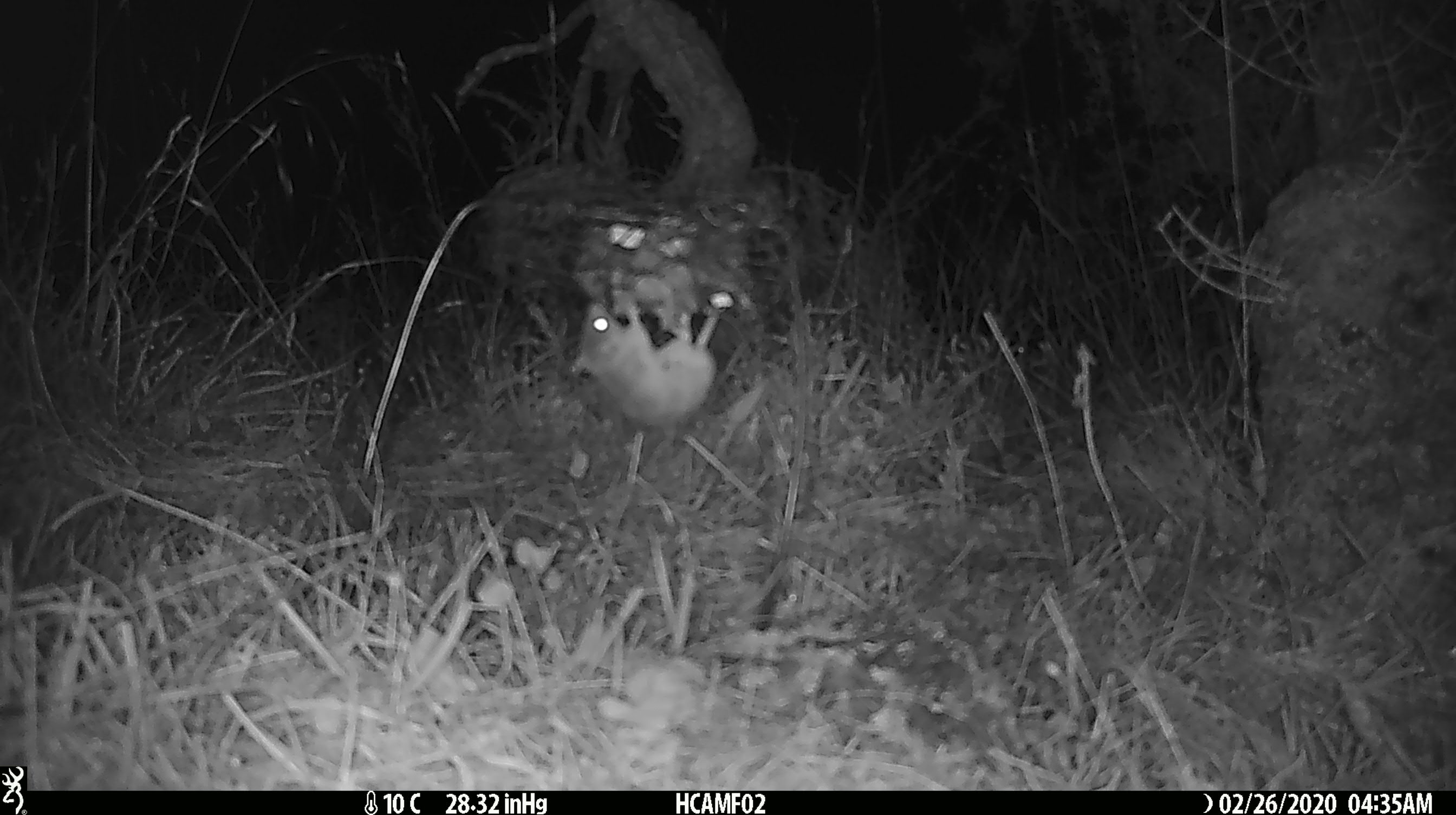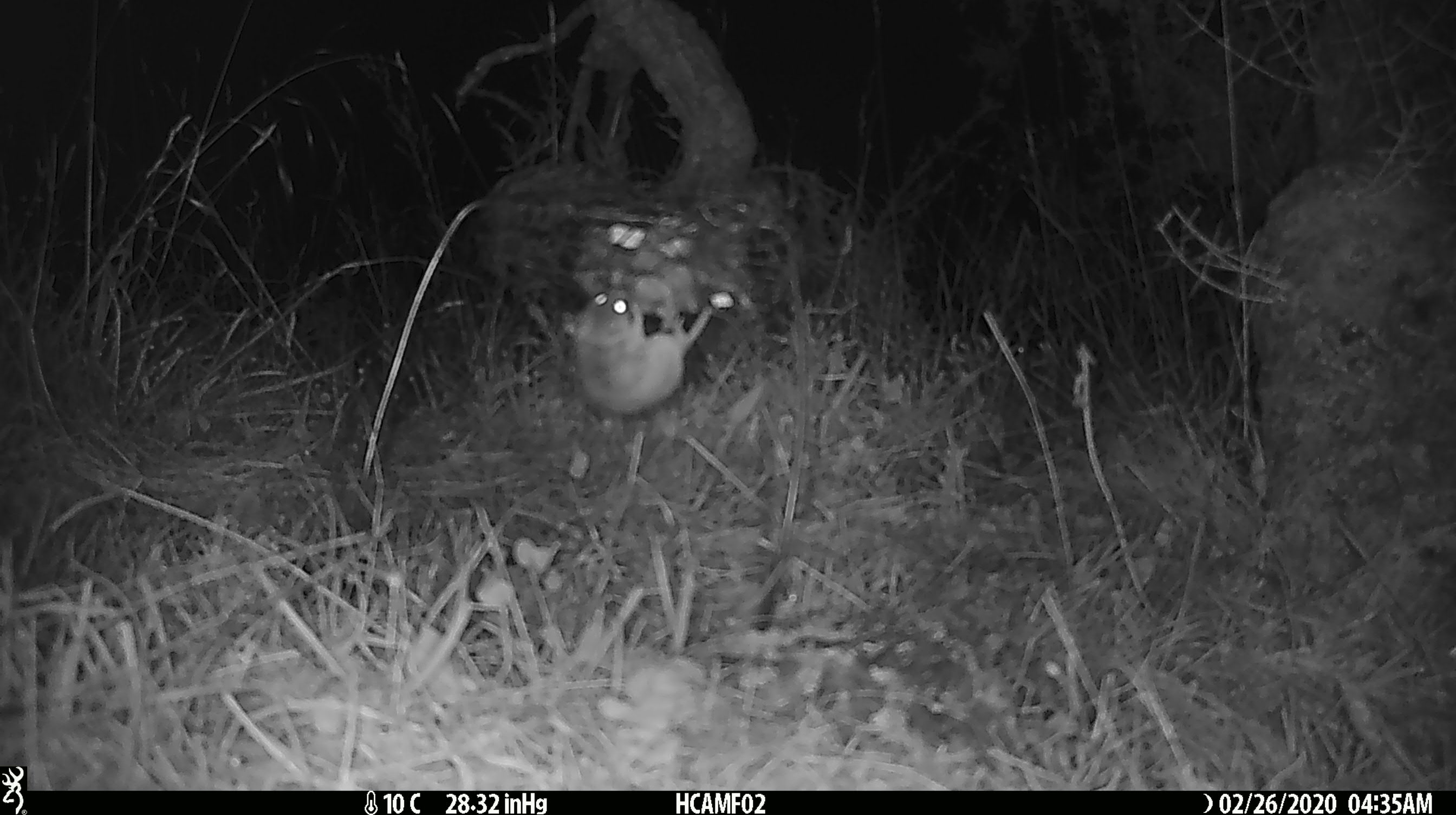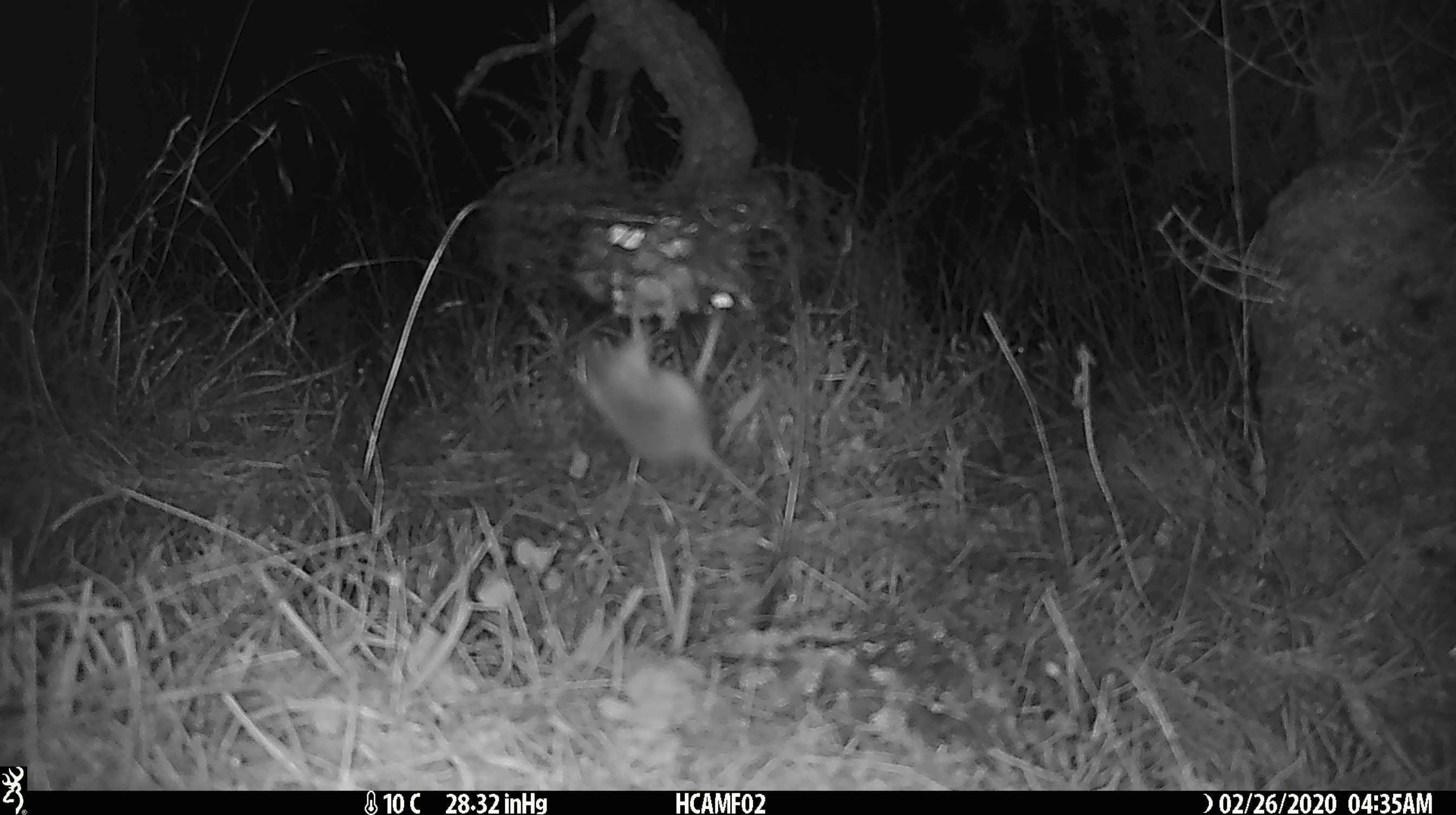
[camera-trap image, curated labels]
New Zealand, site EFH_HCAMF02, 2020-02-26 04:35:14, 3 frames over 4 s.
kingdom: Animalia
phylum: Chordata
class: Mammalia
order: Rodentia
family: Muridae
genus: Mus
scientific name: Mus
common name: mouse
Mouse (Mus).